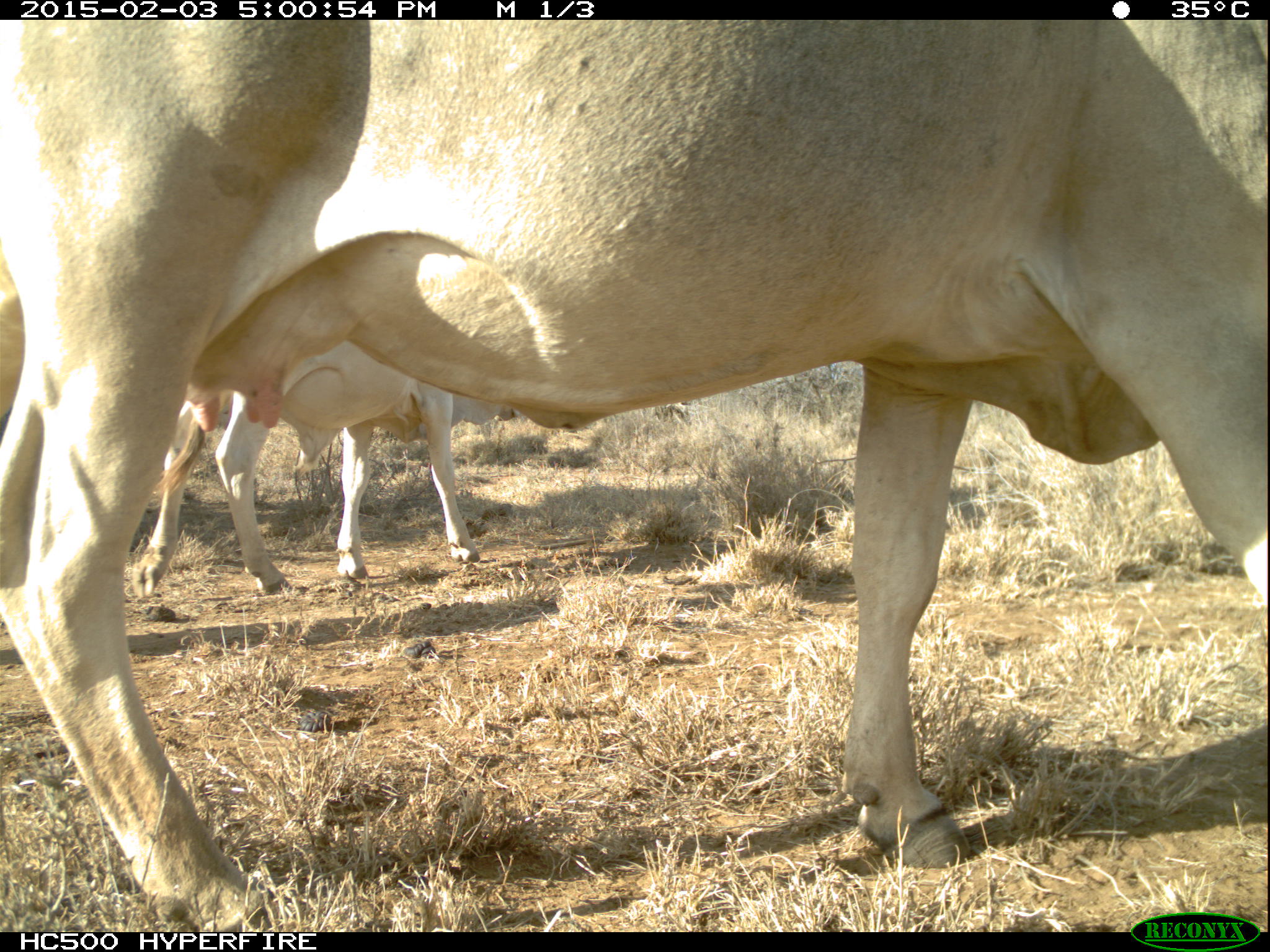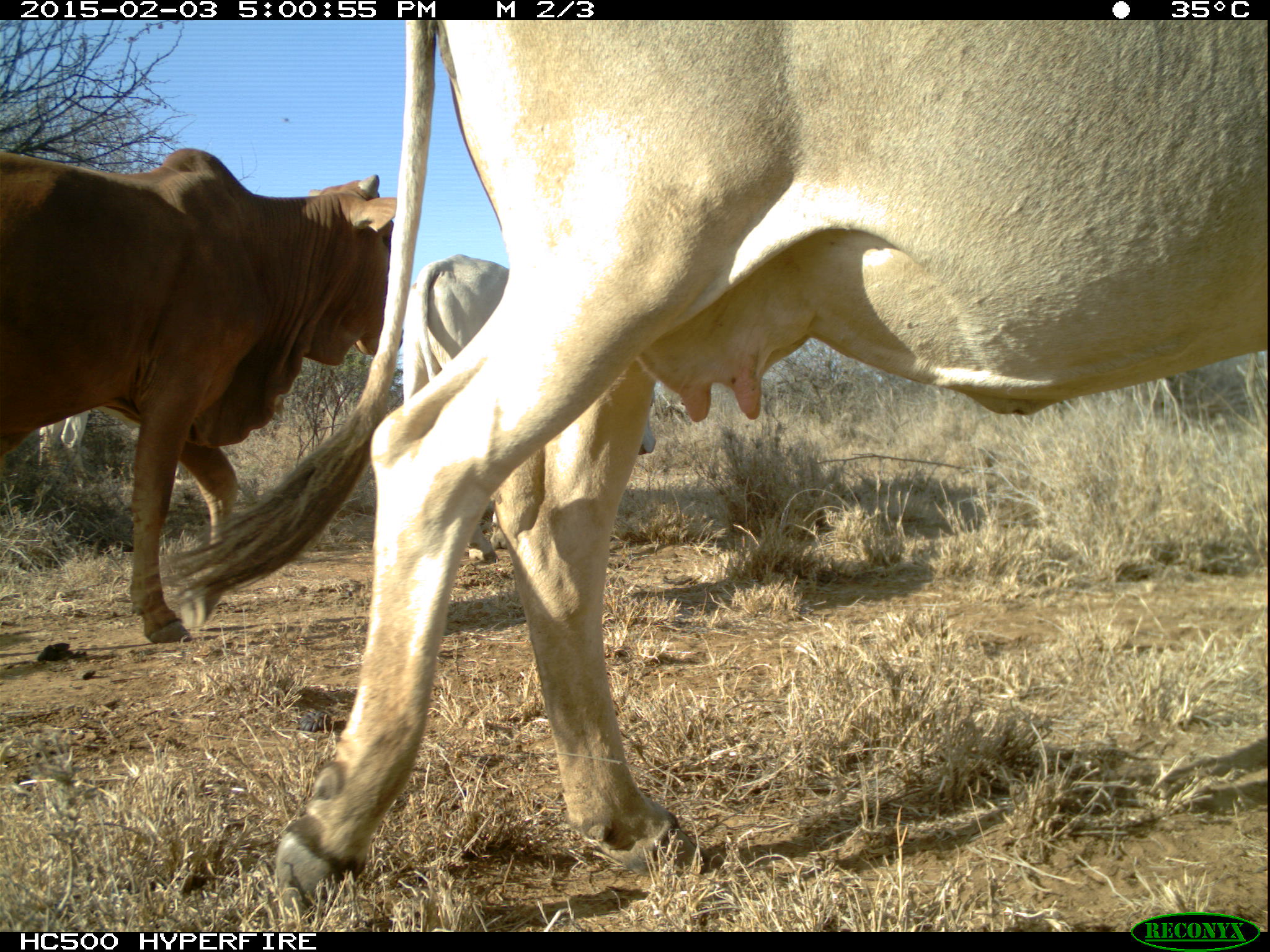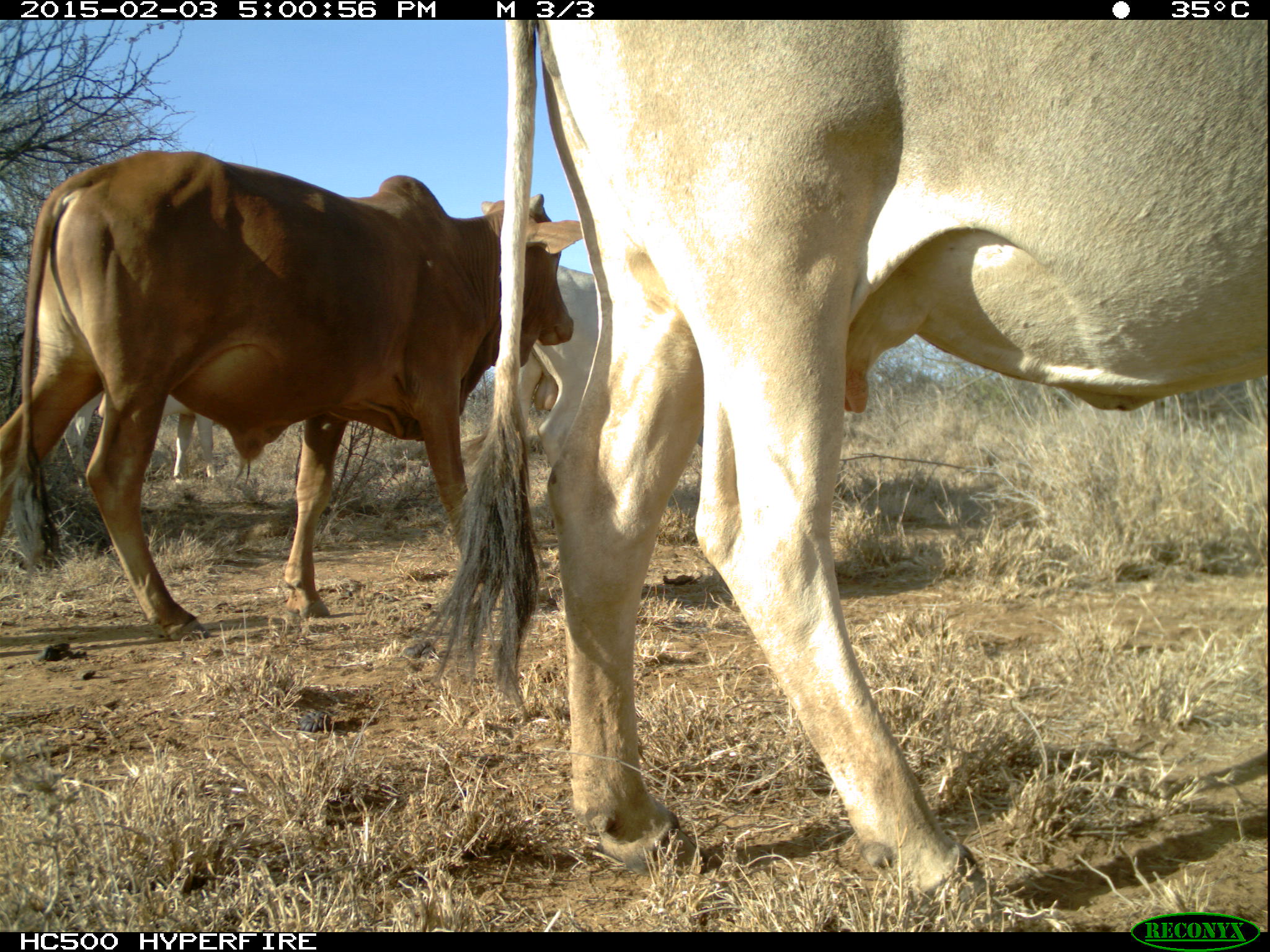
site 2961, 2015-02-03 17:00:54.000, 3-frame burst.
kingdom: Animalia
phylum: Chordata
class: Mammalia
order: Artiodactyla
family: Bovidae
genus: Bos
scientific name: Bos taurus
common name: domestic cattle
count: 11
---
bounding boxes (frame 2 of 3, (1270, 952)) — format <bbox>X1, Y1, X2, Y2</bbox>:
bos taurus: <bbox>157, 22, 1270, 898</bbox>; <bbox>0, 142, 407, 643</bbox>; <bbox>393, 251, 658, 561</bbox>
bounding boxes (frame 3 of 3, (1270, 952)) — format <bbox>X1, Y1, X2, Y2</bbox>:
bos taurus: <bbox>412, 26, 1262, 876</bbox>; <bbox>0, 148, 577, 634</bbox>; <bbox>53, 362, 223, 492</bbox>; <bbox>511, 264, 598, 468</bbox>